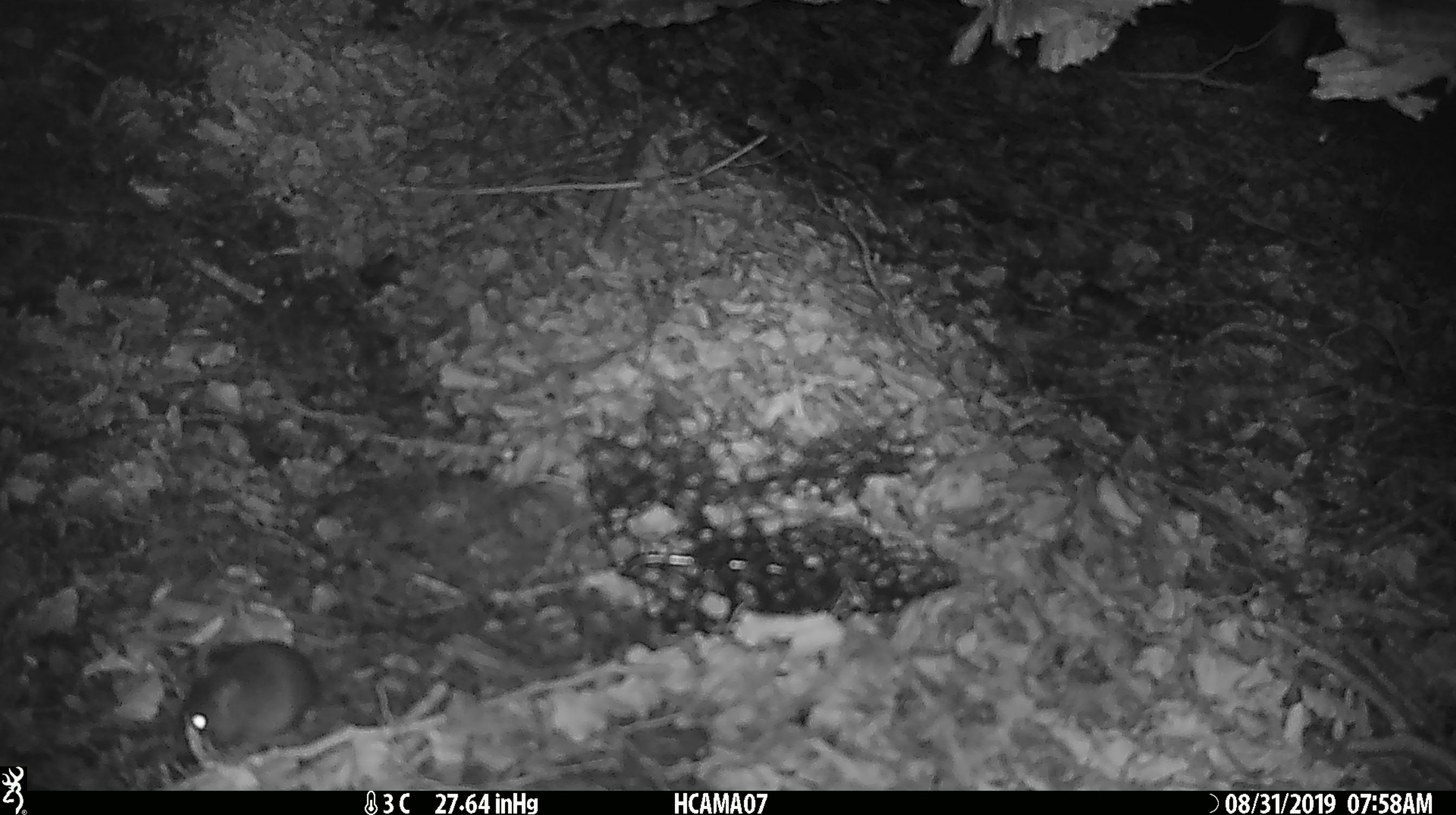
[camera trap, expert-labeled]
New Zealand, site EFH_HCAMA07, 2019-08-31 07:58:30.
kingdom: Animalia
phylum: Chordata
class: Mammalia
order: Rodentia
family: Muridae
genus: Mus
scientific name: Mus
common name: mouse